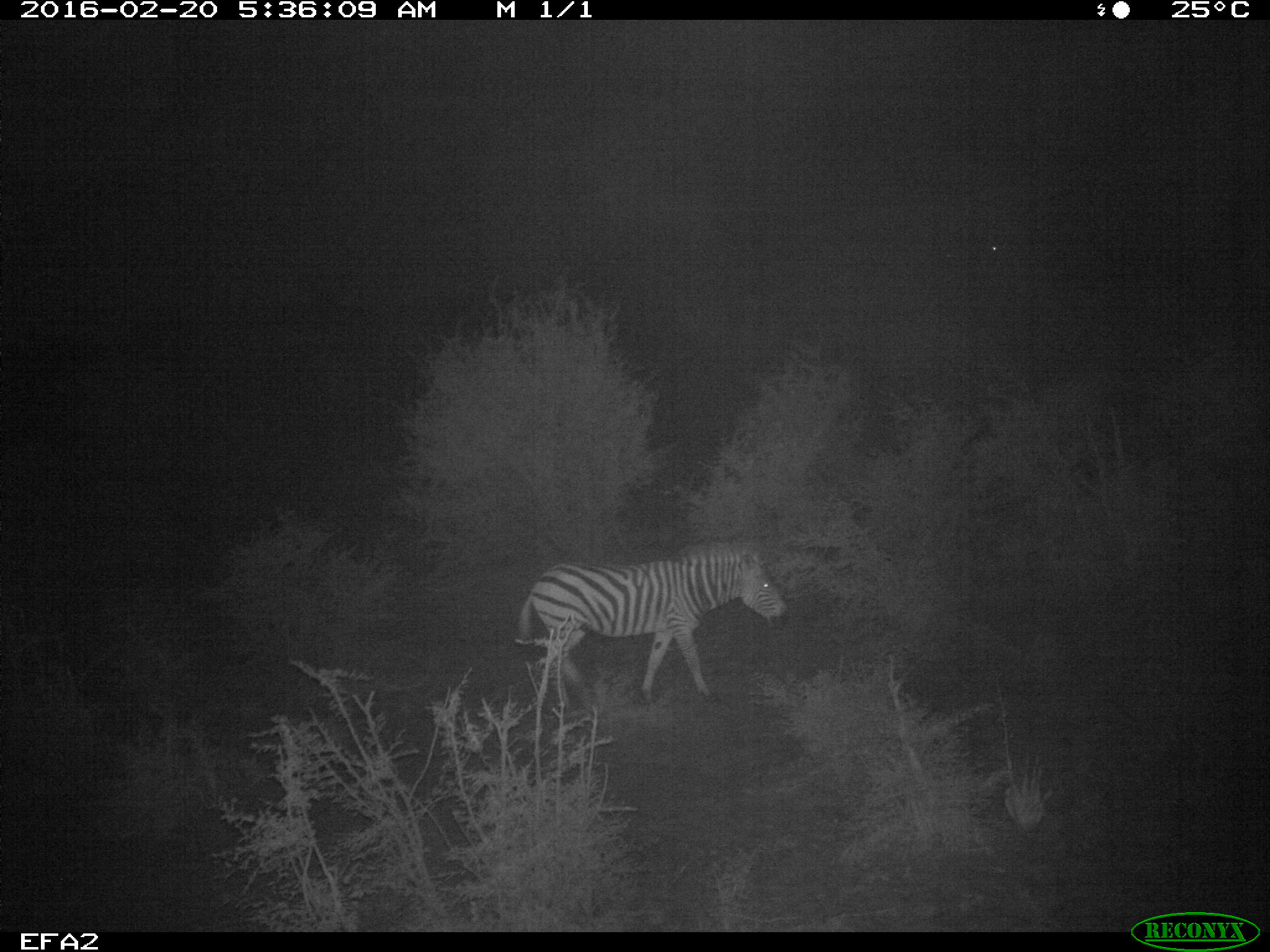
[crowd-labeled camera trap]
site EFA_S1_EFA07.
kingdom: Animalia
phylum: Chordata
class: Mammalia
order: Perissodactyla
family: Equidae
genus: Equus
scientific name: Equus quagga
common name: plains zebra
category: zebraplains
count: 1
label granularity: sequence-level